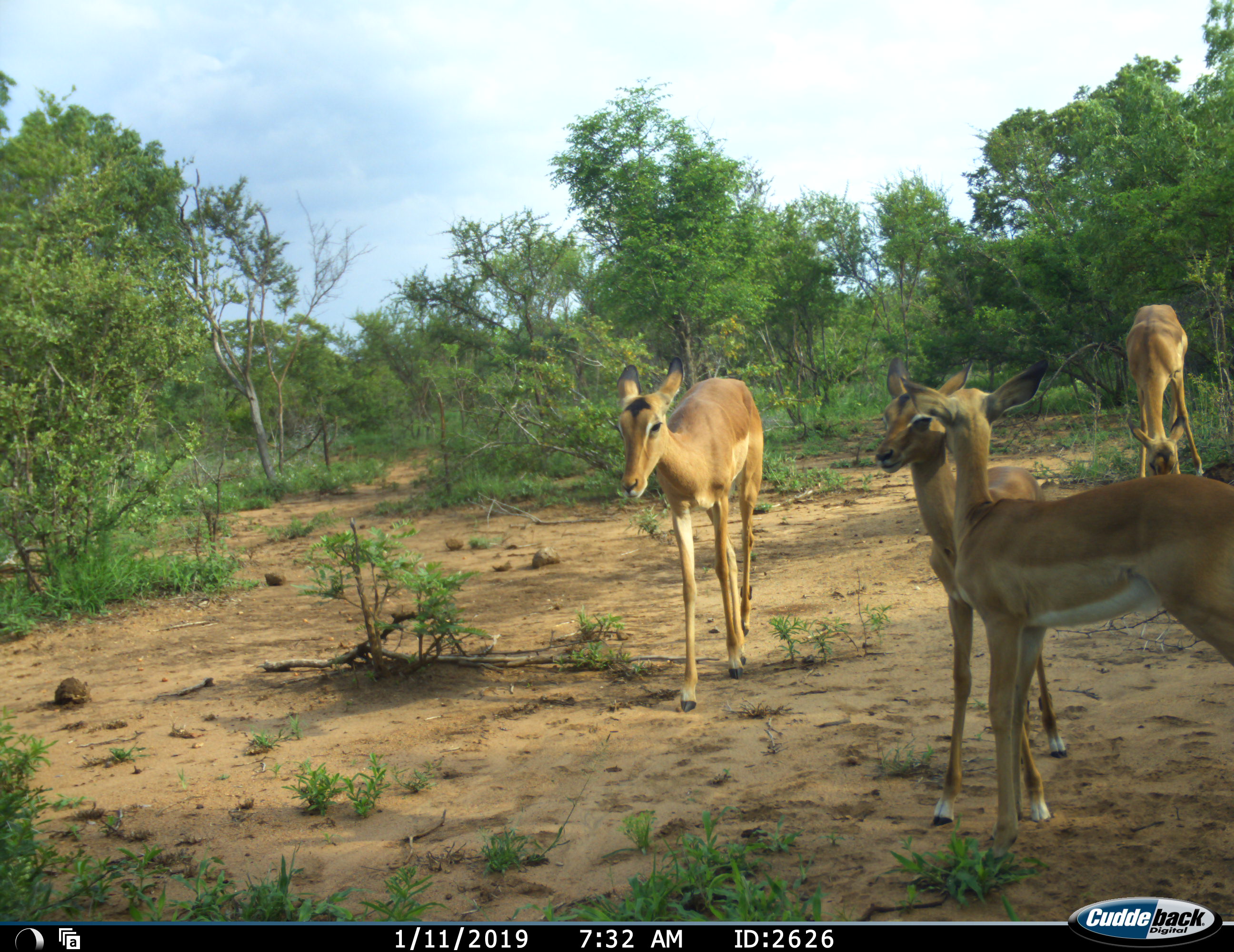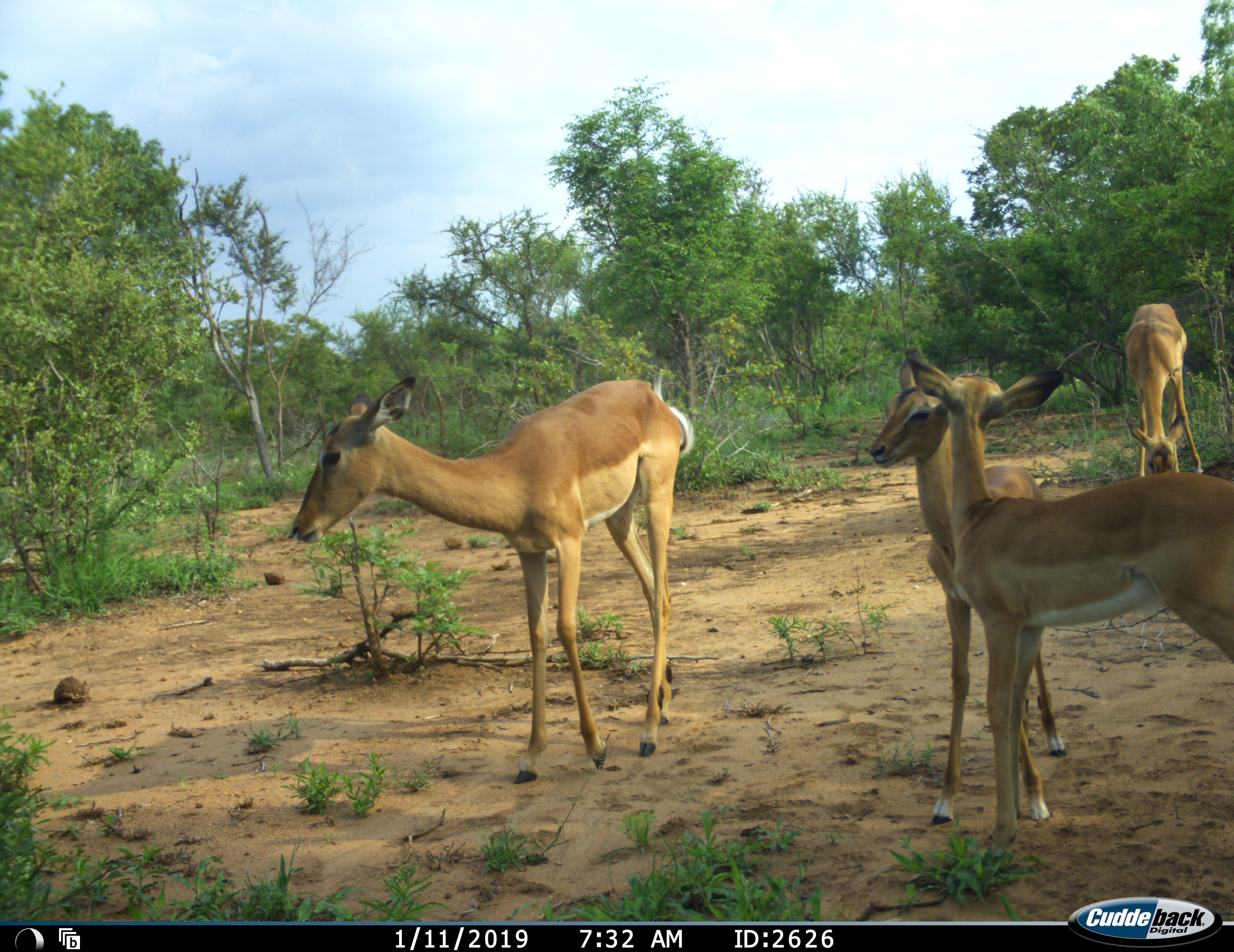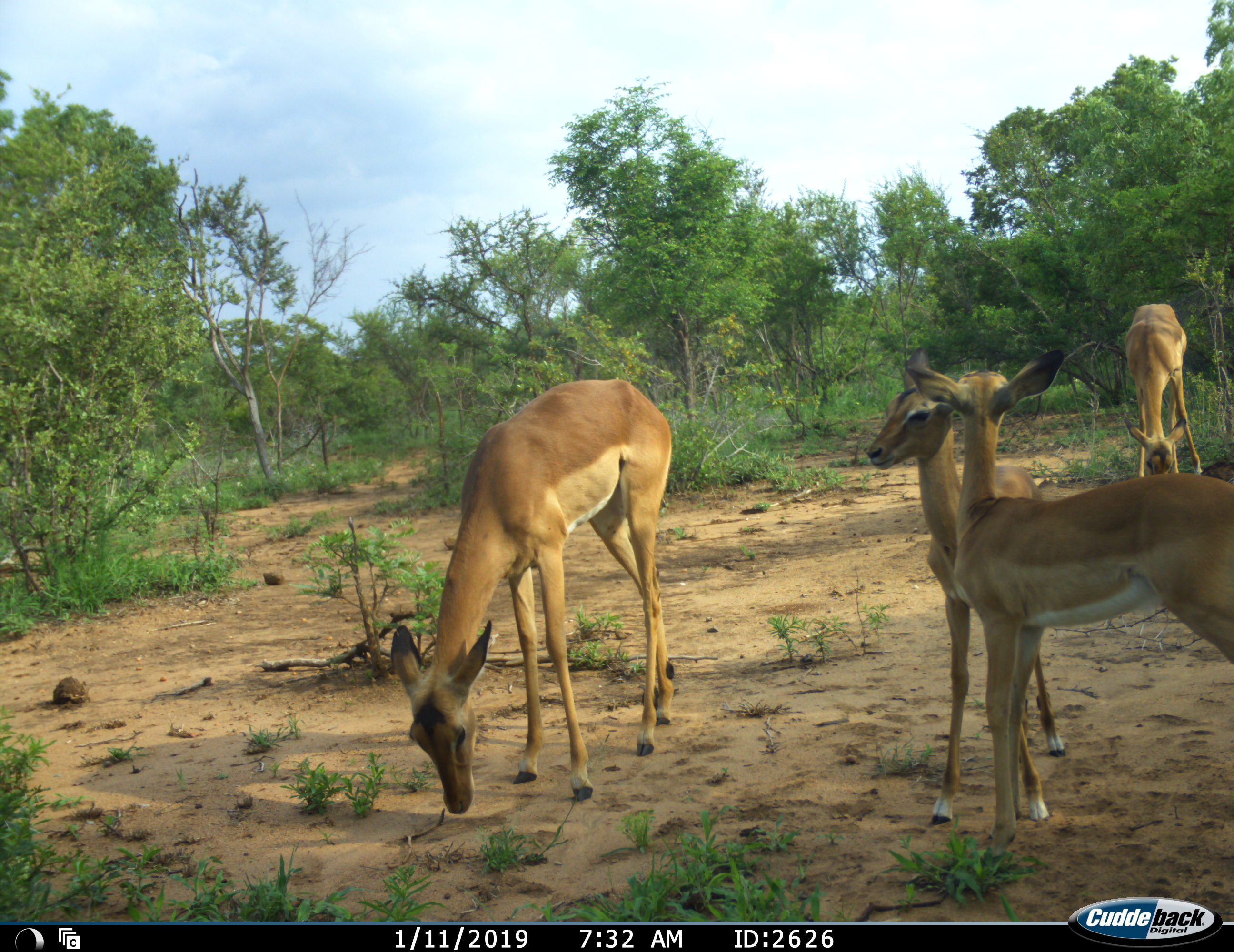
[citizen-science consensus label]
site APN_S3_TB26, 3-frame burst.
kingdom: Animalia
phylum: Chordata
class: Mammalia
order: Artiodactyla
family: Bovidae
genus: Aepyceros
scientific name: Aepyceros melampus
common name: impala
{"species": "impala (Aepyceros melampus)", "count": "4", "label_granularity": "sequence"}